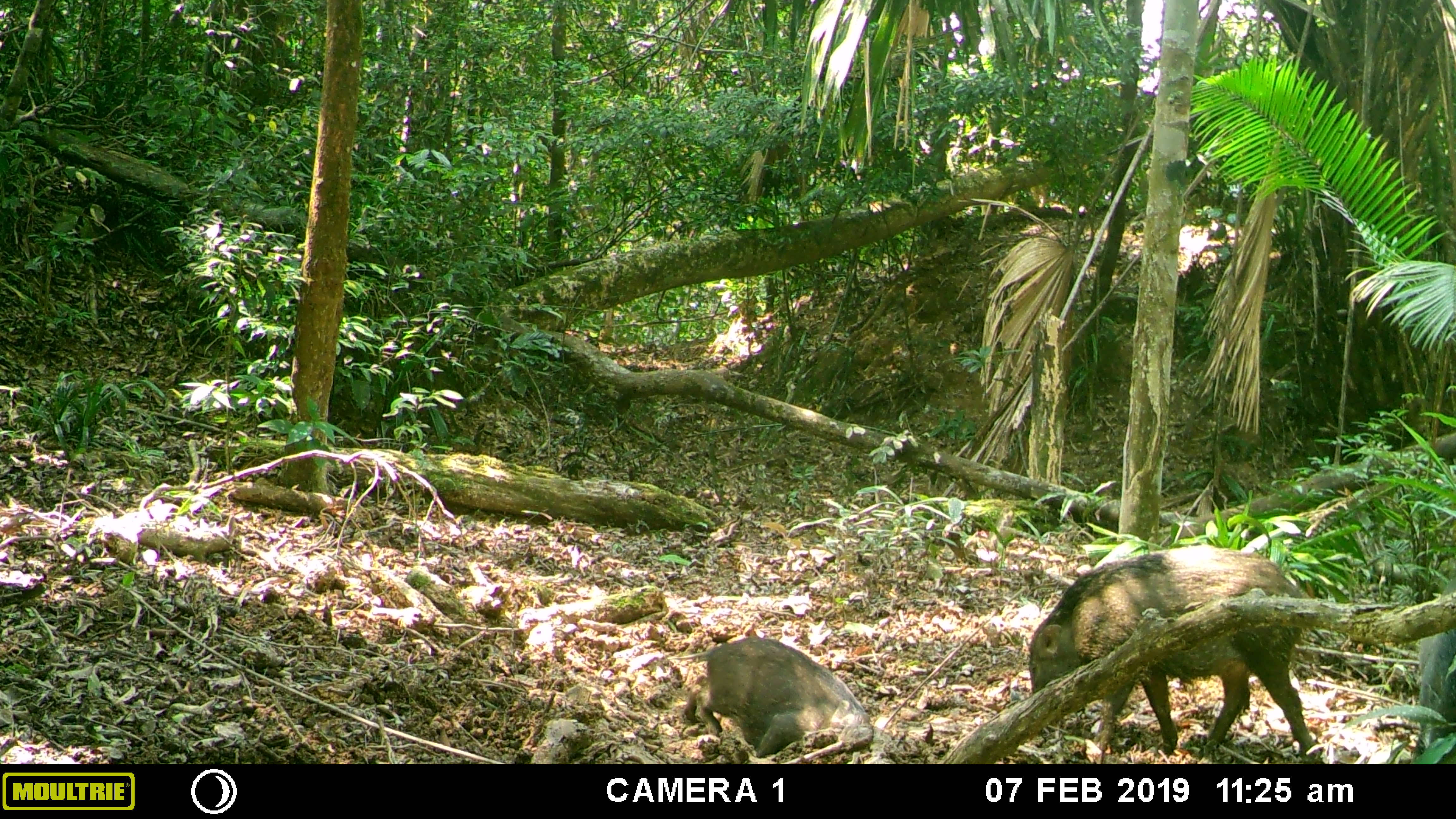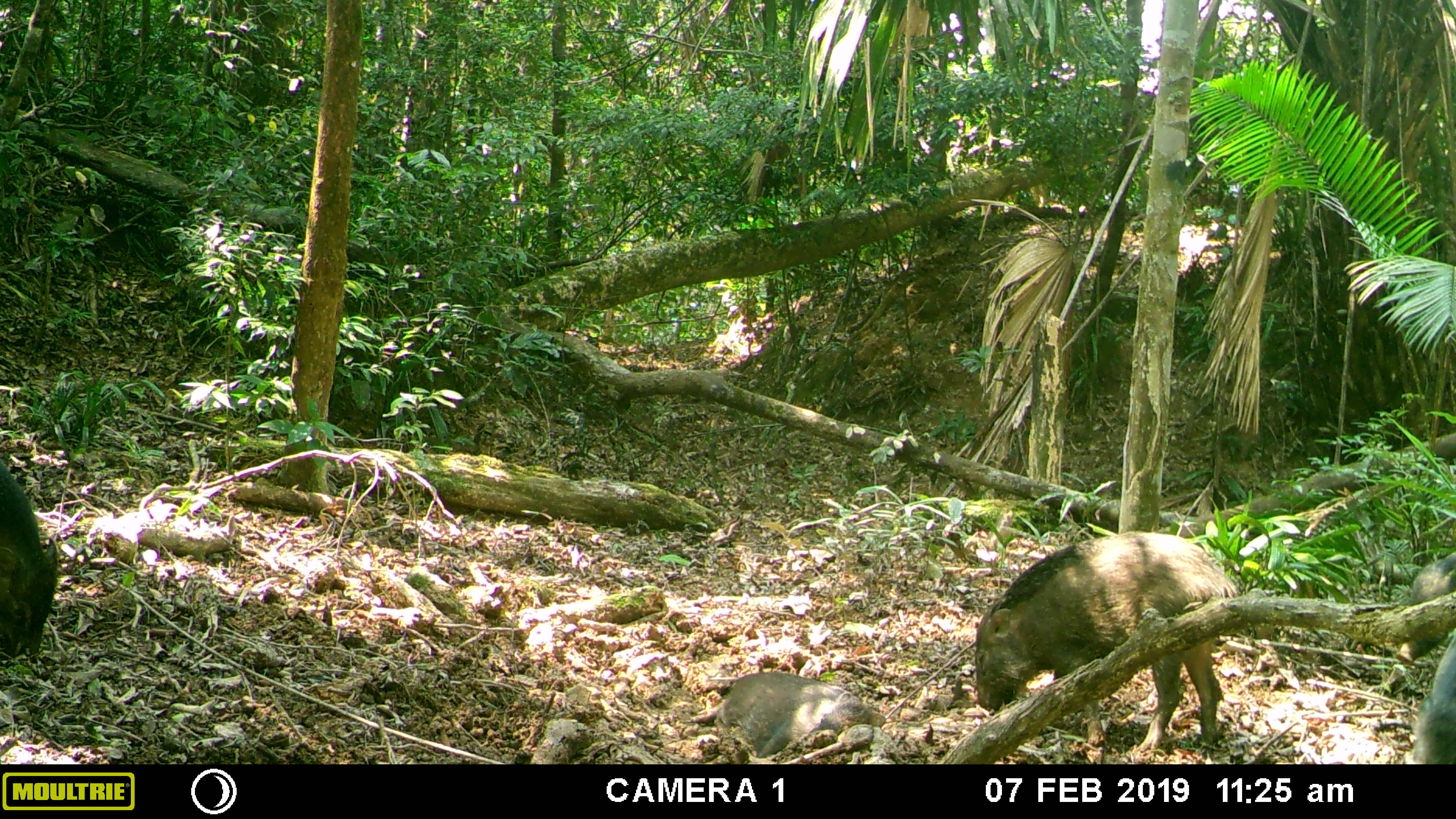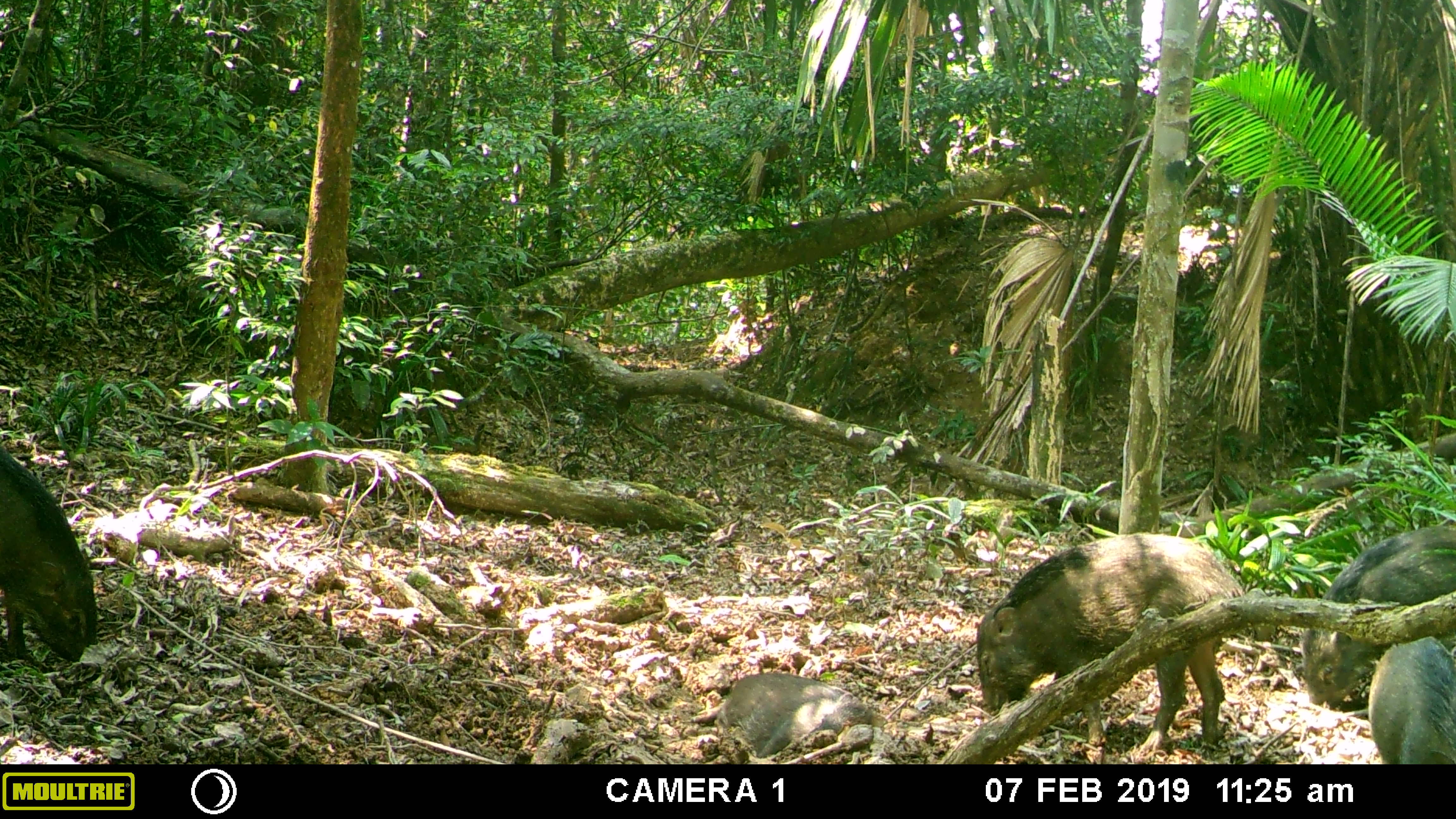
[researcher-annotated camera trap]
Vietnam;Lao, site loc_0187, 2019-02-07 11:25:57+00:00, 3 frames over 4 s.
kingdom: Animalia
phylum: Chordata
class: Mammalia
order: Artiodactyla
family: Suidae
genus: Sus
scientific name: Sus scrofa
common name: eurasian wild pig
Eurasian wild pig (Sus scrofa). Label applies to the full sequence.